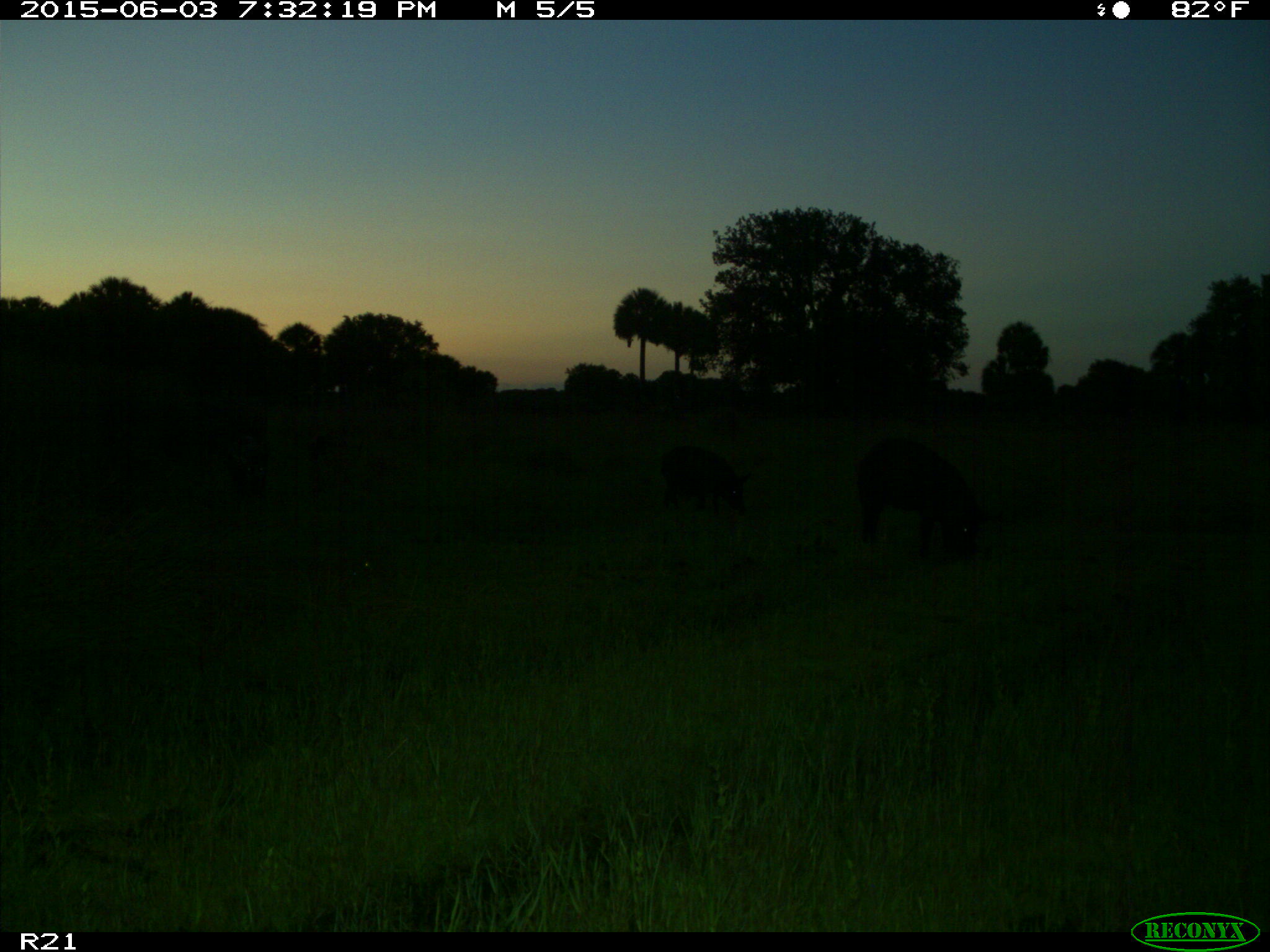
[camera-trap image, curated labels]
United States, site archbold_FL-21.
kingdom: Animalia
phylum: Chordata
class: Mammalia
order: Artiodactyla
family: Suidae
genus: Sus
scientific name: Sus scrofa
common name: wild boar